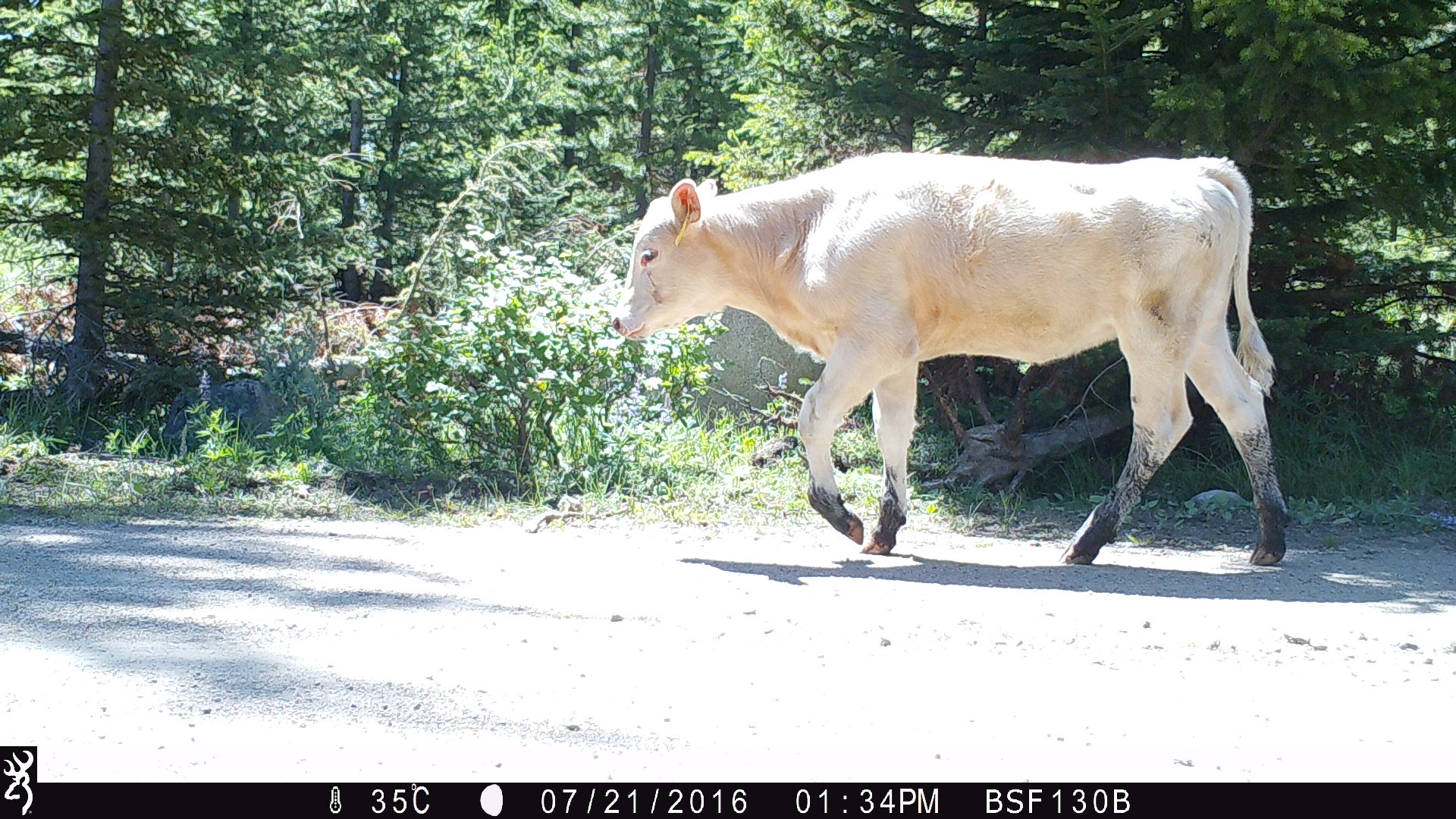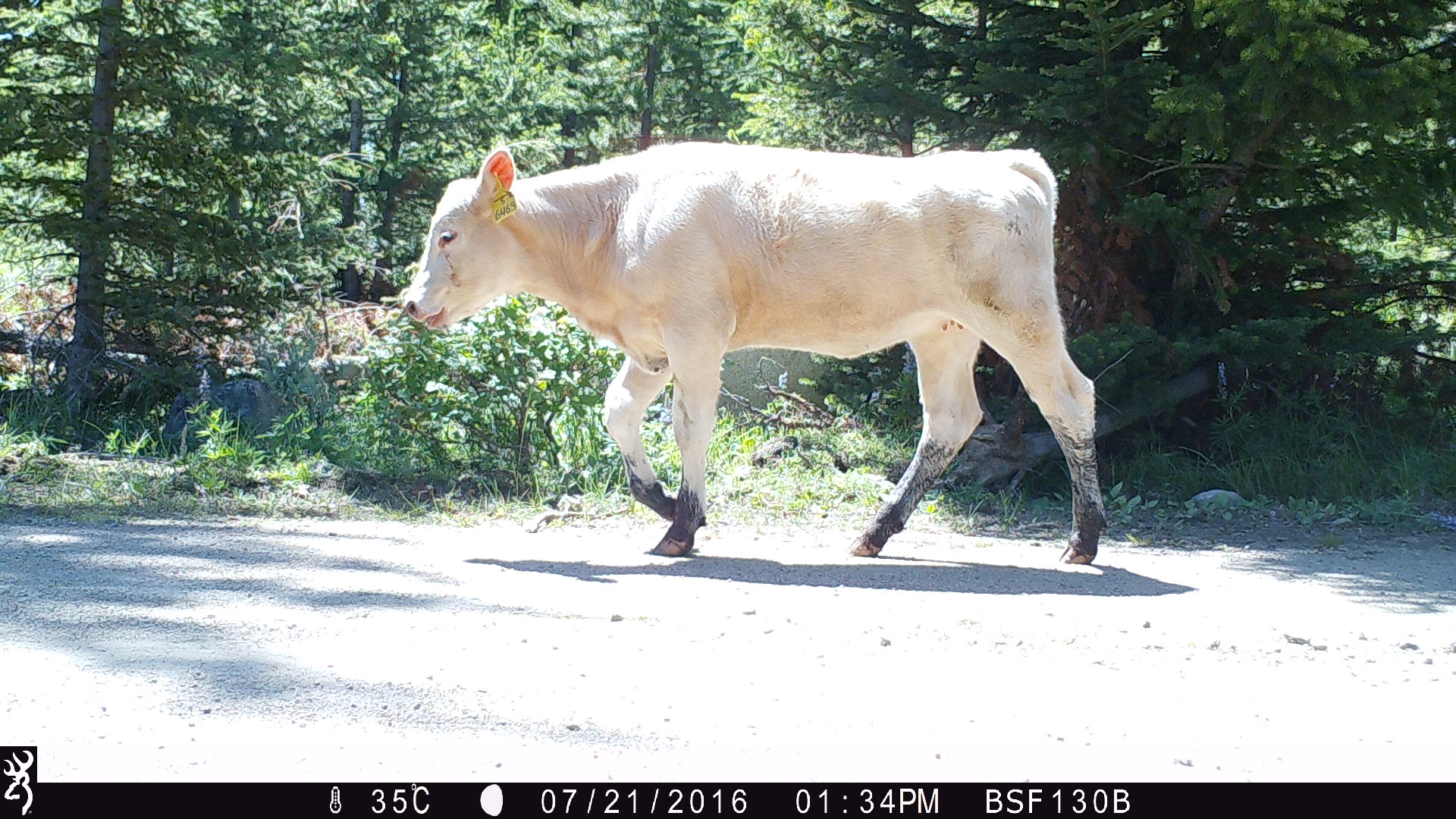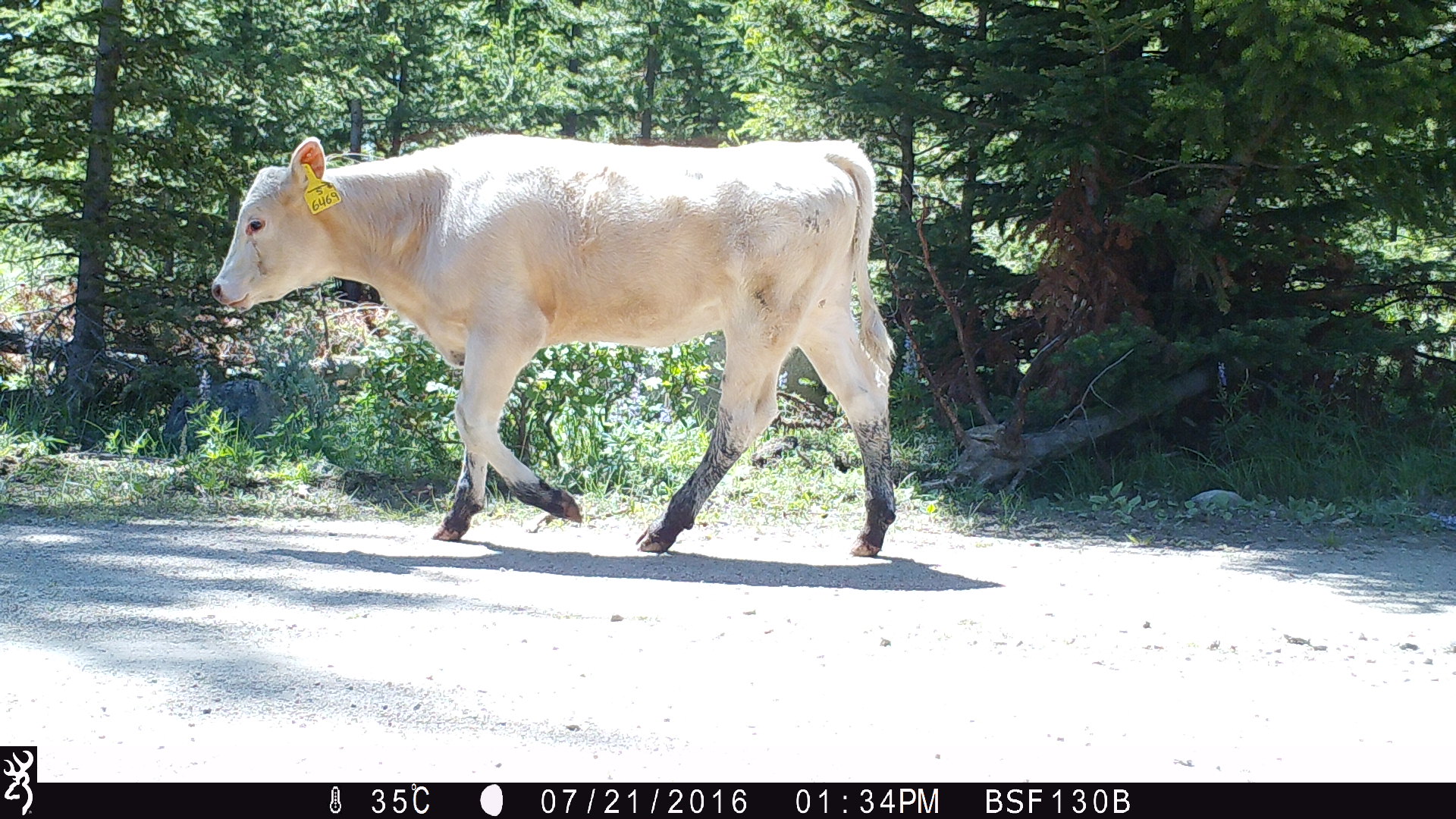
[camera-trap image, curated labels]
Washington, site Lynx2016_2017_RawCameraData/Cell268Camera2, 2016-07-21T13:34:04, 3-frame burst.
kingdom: Animalia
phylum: Chordata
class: Mammalia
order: Artiodactyla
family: Bovidae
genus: Bos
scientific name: Bos taurus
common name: domestic cattle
Domestic cattle (Bos taurus). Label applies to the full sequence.